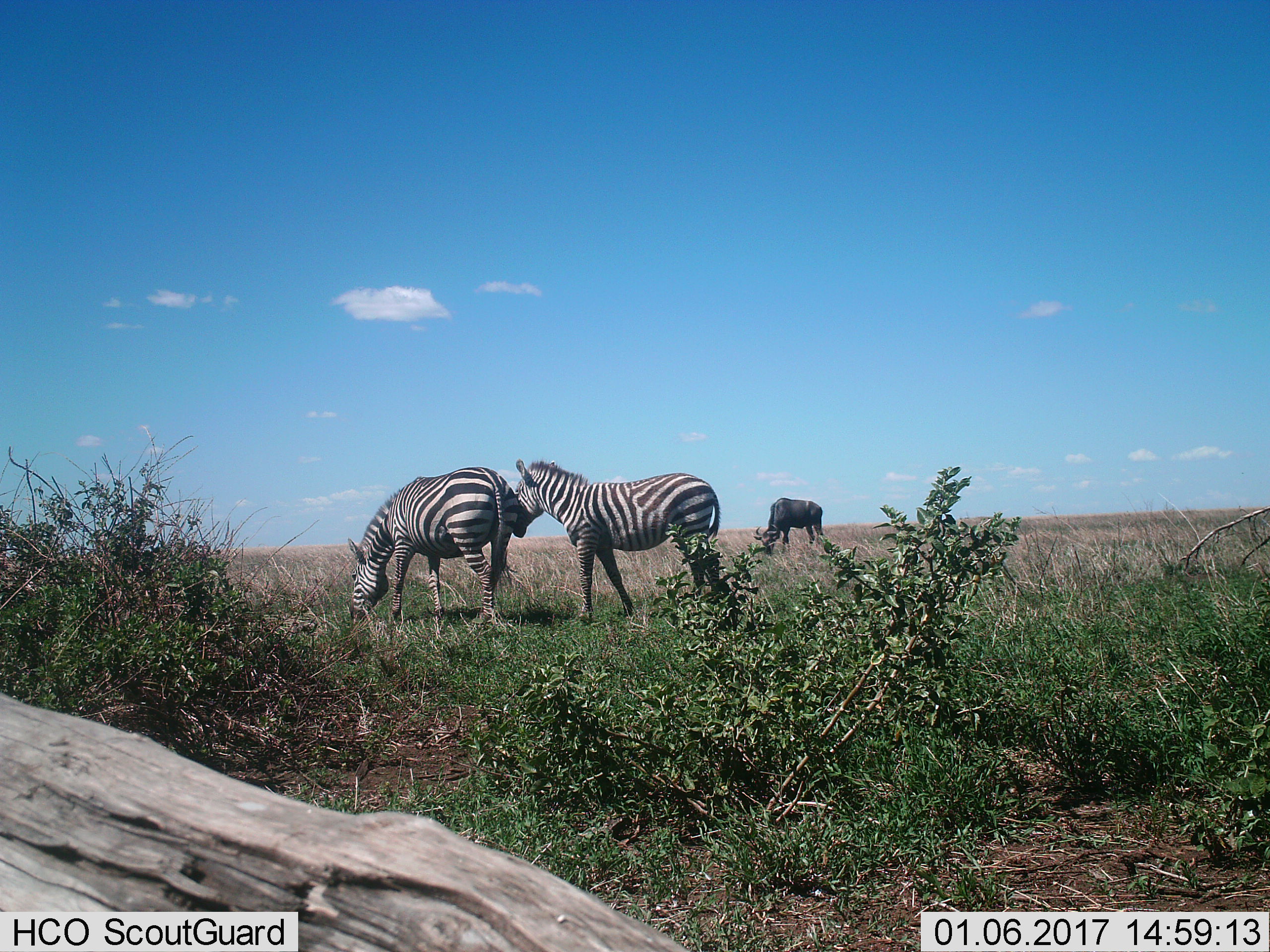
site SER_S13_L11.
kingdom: Animalia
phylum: Chordata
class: Mammalia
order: Artiodactyla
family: Bovidae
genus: Connochaetes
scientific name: Connochaetes taurinus taurinus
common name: blue wildebeest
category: wildebeestblue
Wildebeestblue (blue wildebeest) (Connochaetes taurinus taurinus), count 1. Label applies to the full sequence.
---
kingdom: Animalia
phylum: Chordata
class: Mammalia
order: Perissodactyla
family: Equidae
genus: Equus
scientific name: Equus quagga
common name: plains zebra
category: zebraplains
Zebraplains (plains zebra) (Equus quagga), count 2. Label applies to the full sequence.